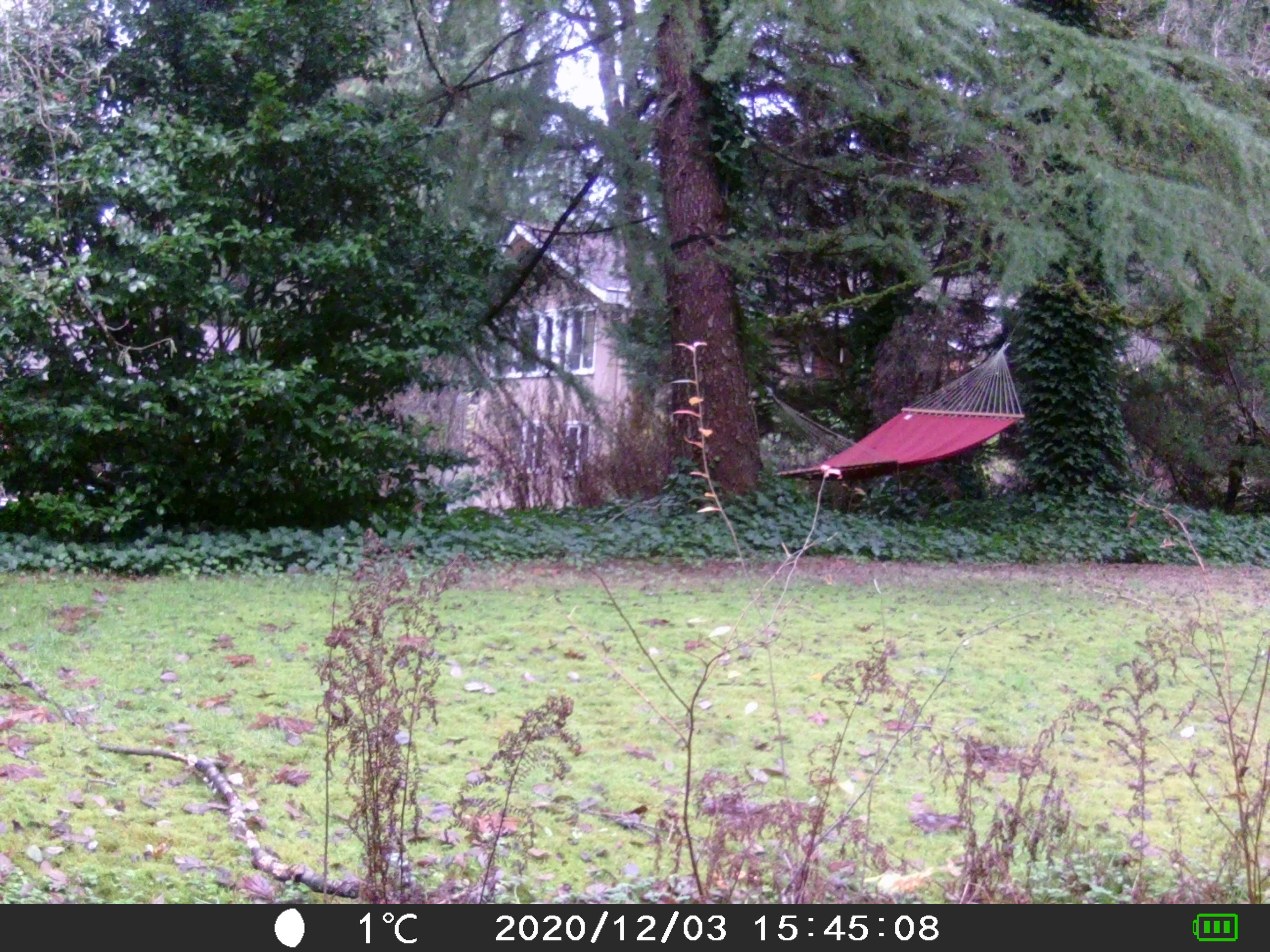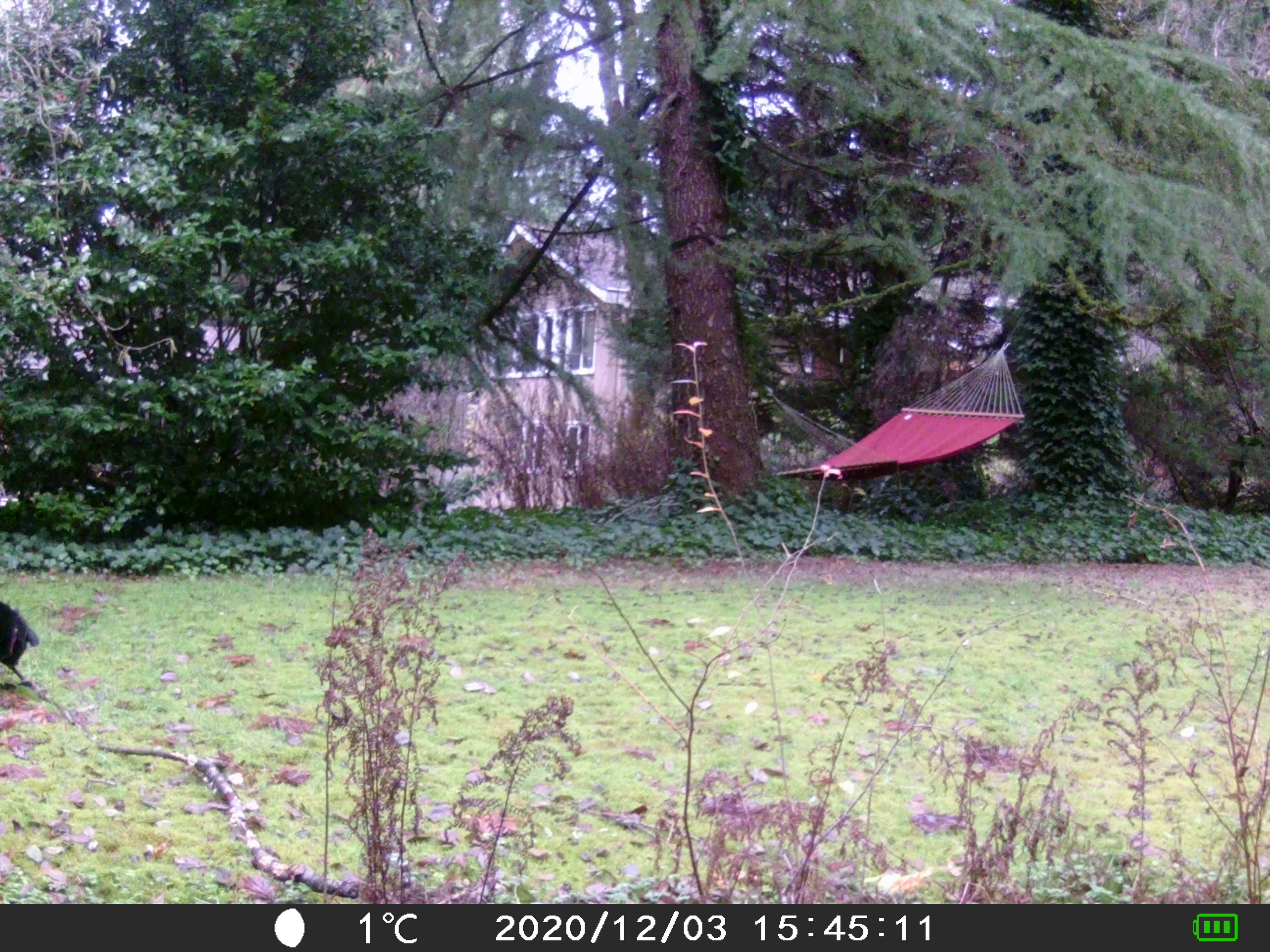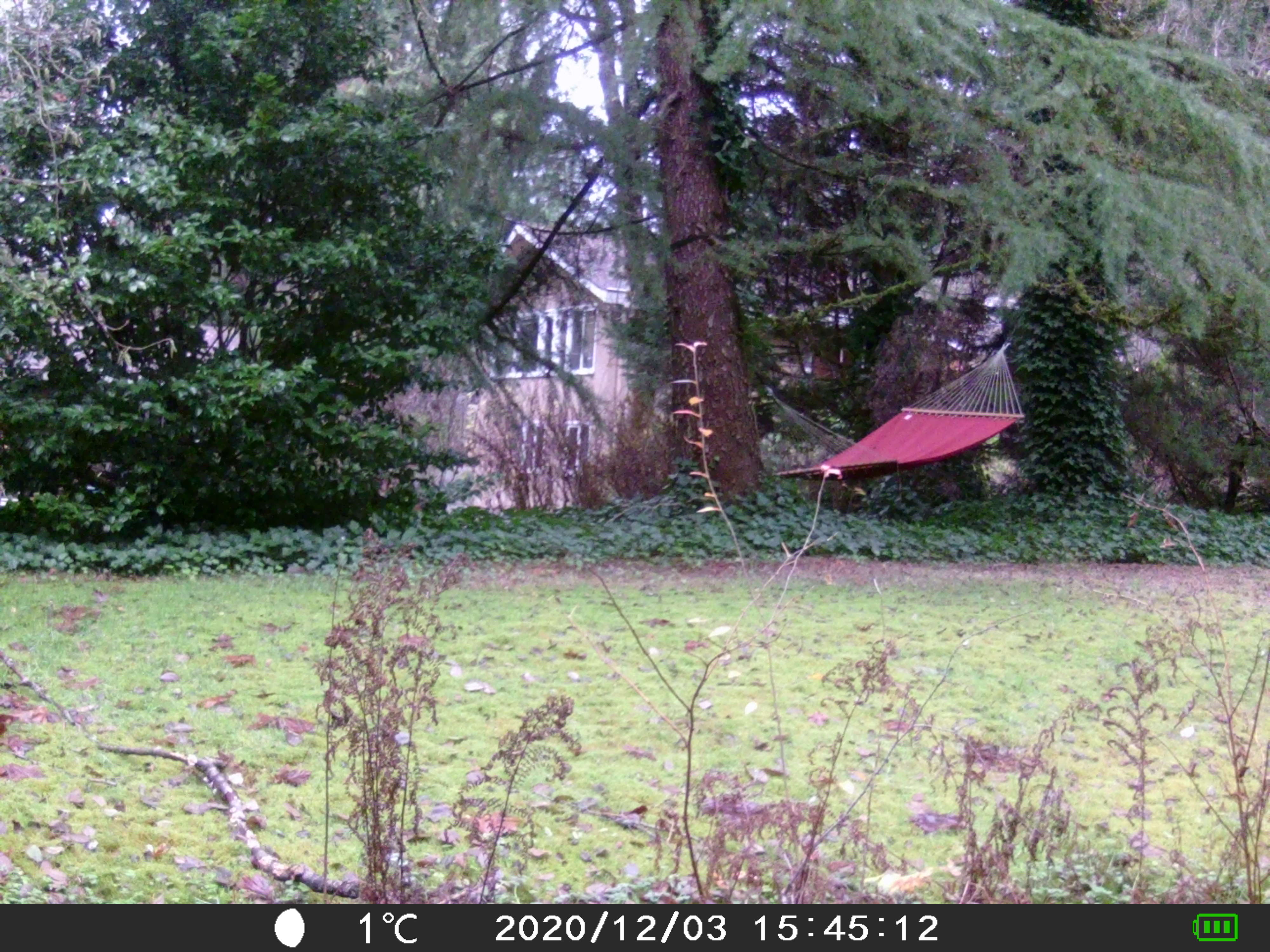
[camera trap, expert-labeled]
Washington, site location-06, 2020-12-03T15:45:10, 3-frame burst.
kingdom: Animalia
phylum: Chordata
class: Mammalia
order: Carnivora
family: Canidae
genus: Canis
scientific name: Canis familiaris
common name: domestic dog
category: dog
Dog (domestic dog) (Canis familiaris).